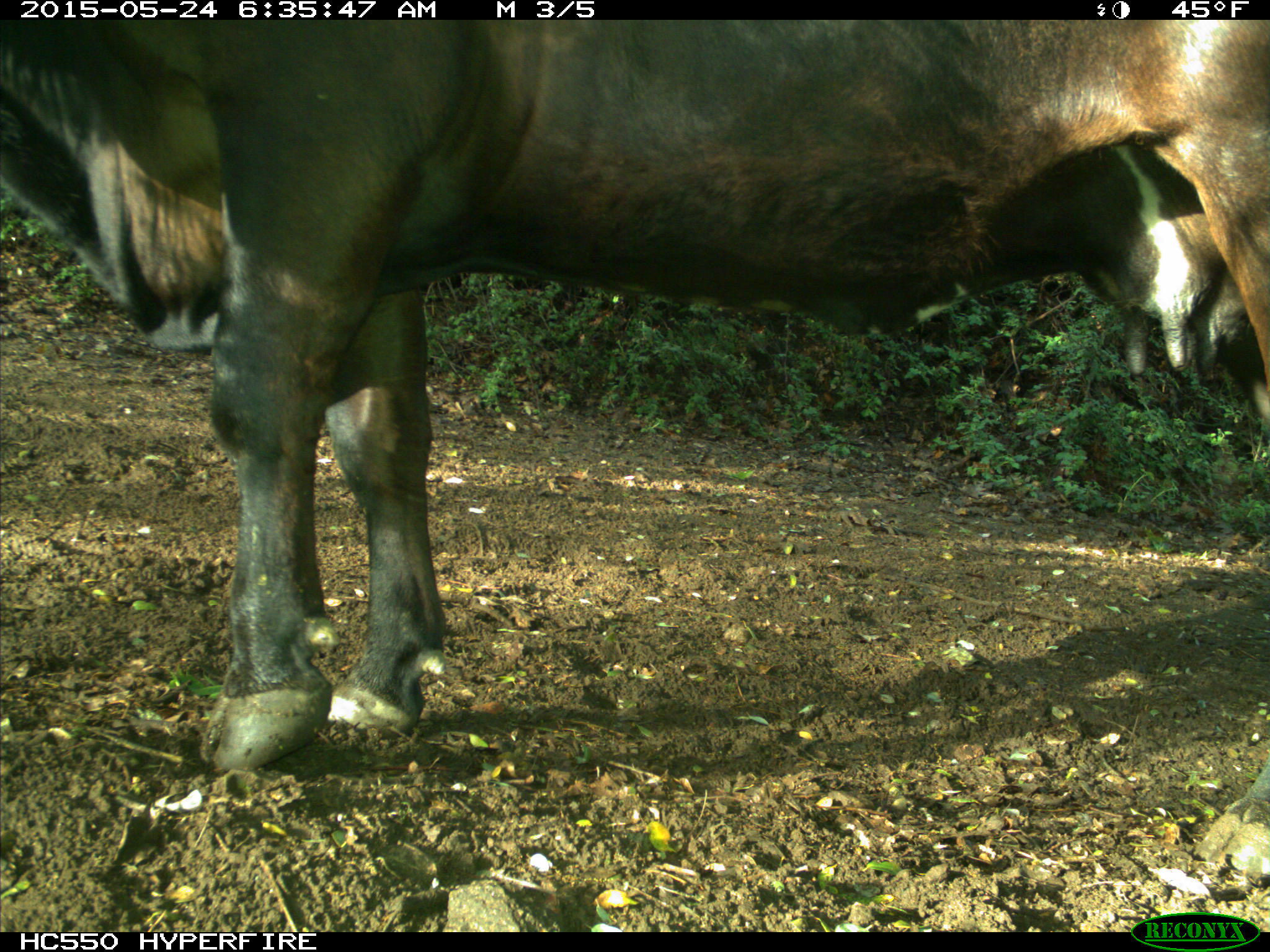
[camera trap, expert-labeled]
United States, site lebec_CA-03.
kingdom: Animalia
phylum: Chordata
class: Mammalia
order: Artiodactyla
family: Bovidae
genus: Bos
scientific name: Bos taurus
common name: domestic cow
Bos taurus (domestic cow).